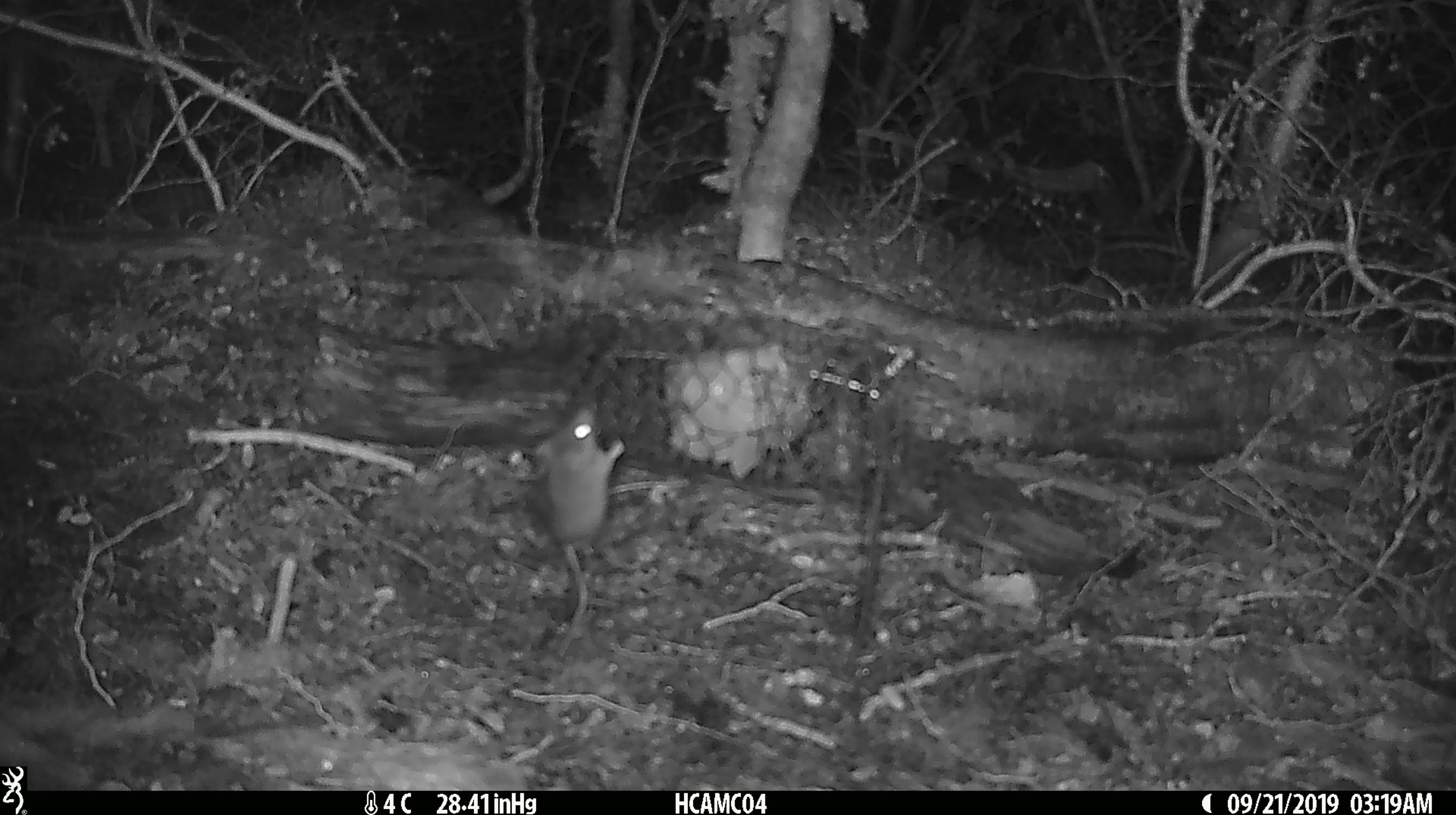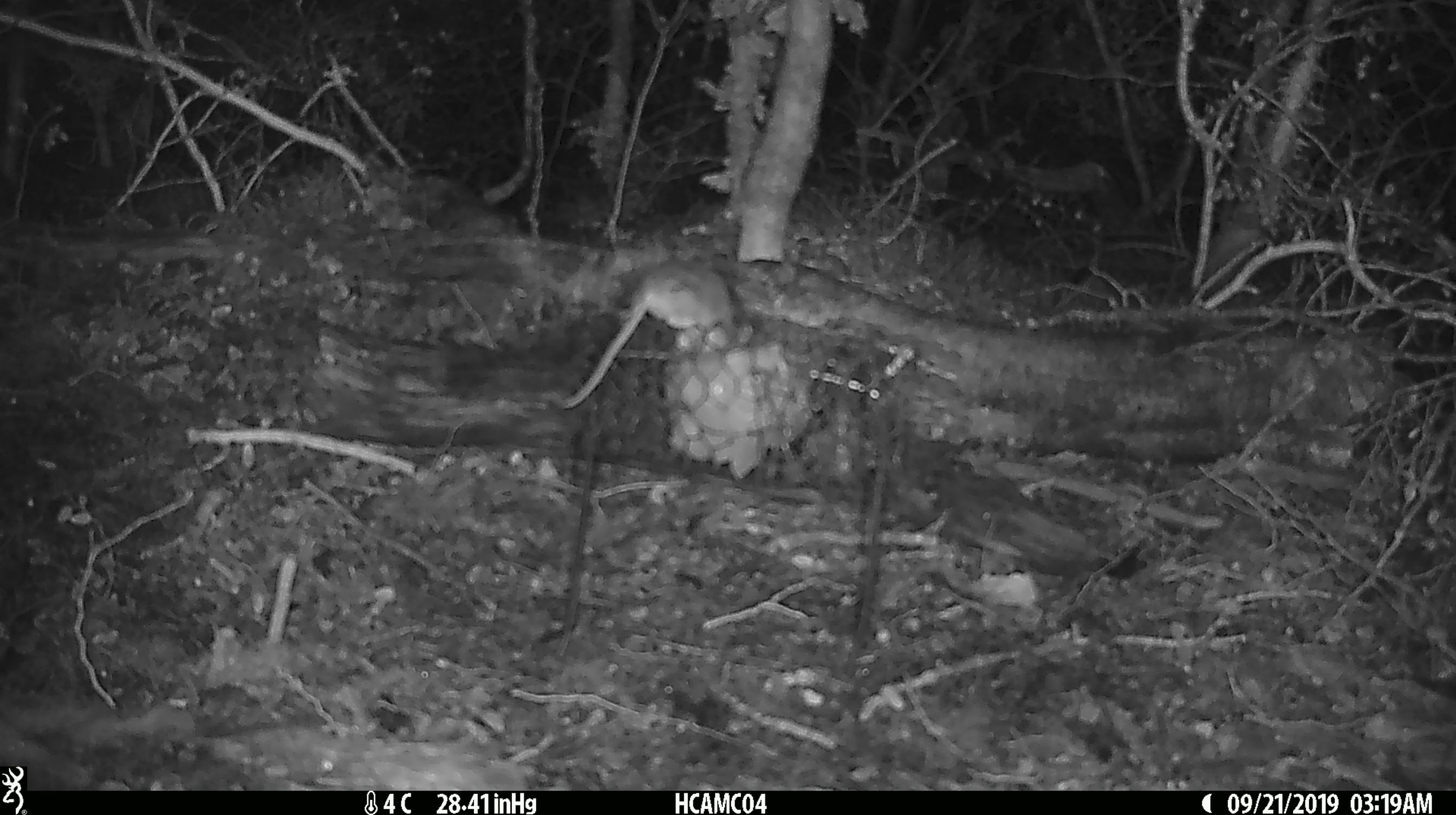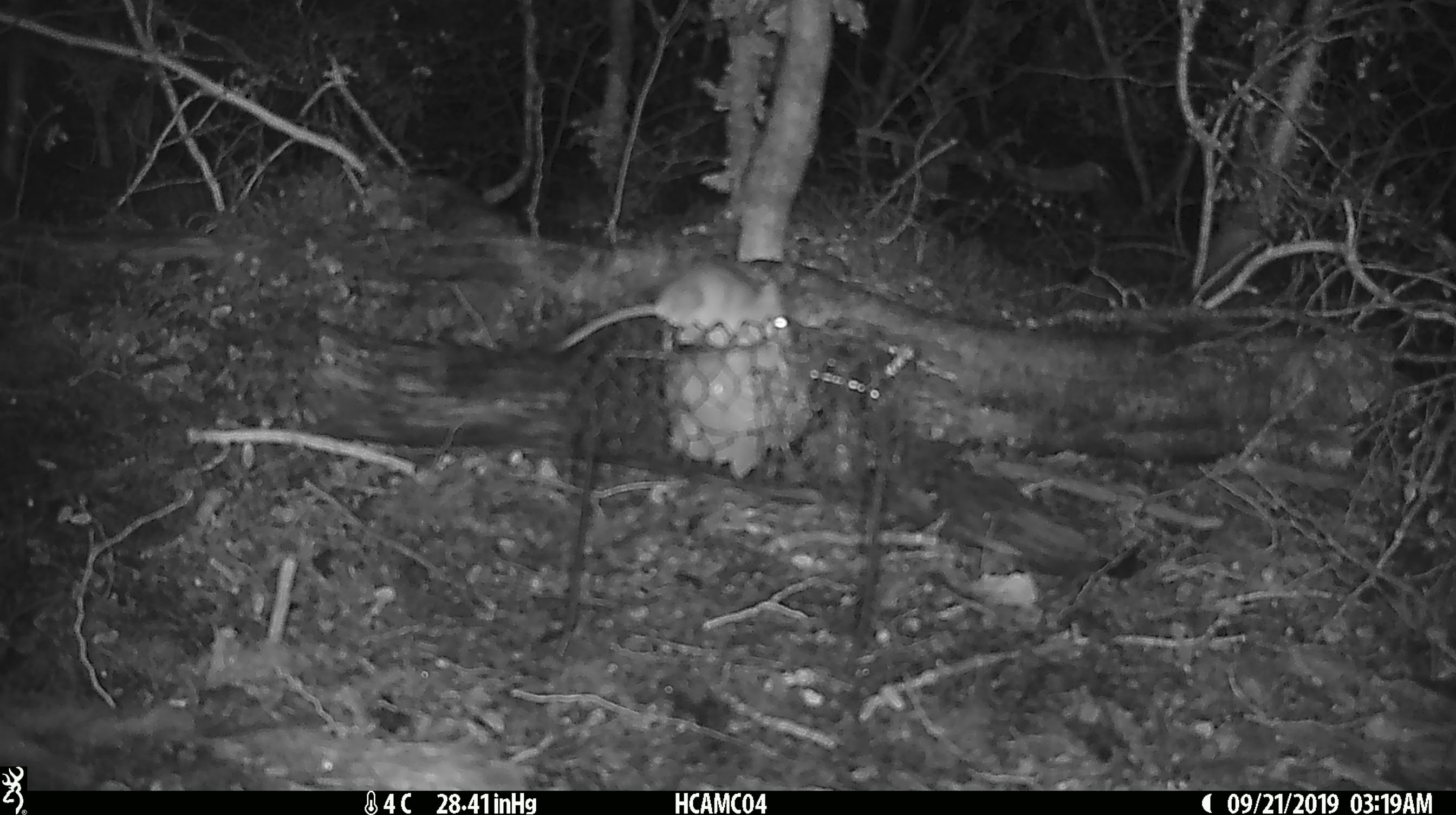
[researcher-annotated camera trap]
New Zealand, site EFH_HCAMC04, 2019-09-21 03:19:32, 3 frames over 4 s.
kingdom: Animalia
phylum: Chordata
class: Mammalia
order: Rodentia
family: Muridae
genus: Mus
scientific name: Mus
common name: mouse